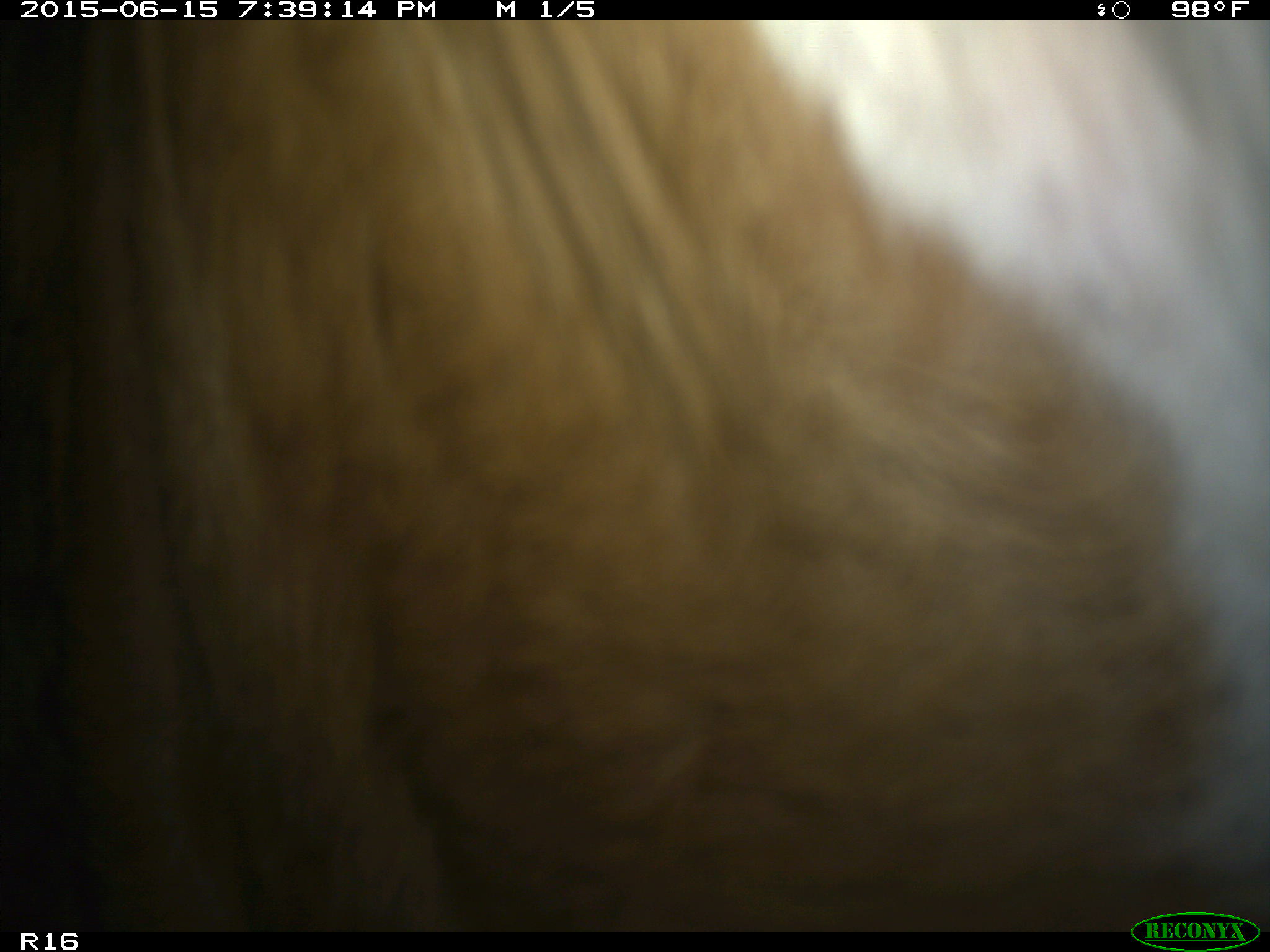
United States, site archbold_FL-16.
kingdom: Animalia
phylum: Chordata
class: Mammalia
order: Artiodactyla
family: Bovidae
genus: Bos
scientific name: Bos taurus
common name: domestic cow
Bos taurus (domestic cow).